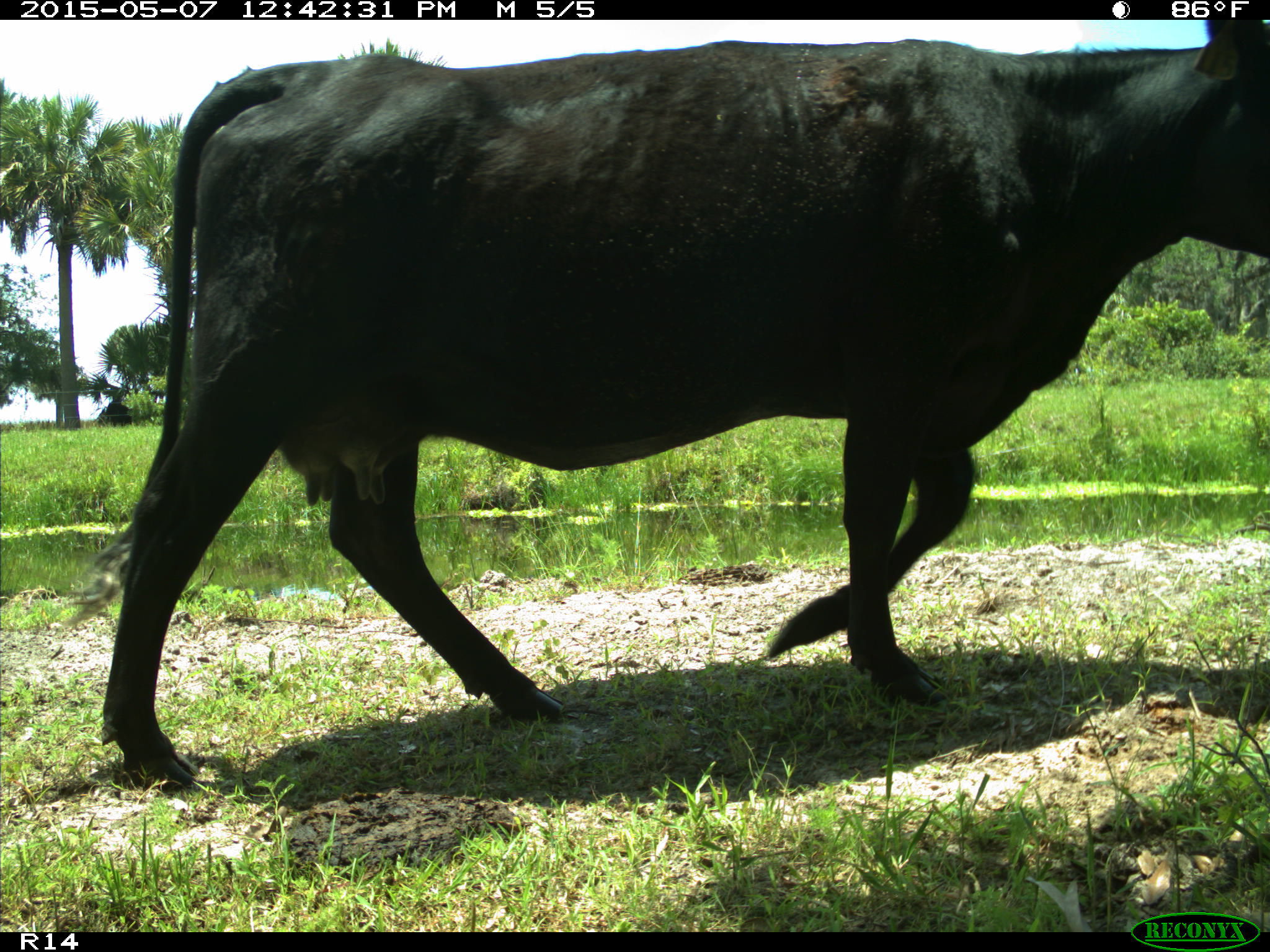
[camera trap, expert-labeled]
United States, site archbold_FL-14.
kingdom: Animalia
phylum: Chordata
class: Mammalia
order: Artiodactyla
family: Bovidae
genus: Bos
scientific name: Bos taurus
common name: domestic cow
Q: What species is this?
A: Bos taurus (domestic cow).